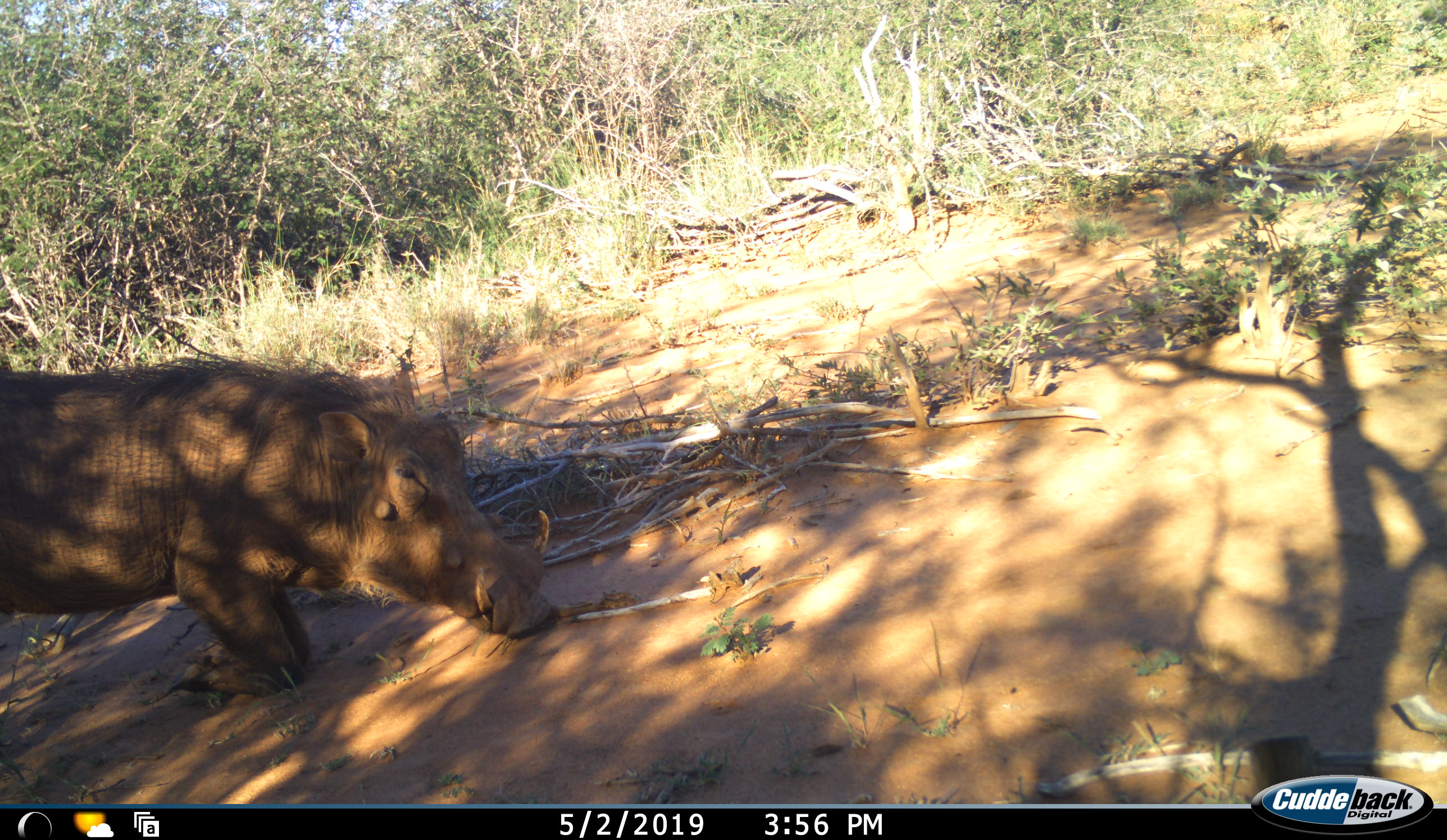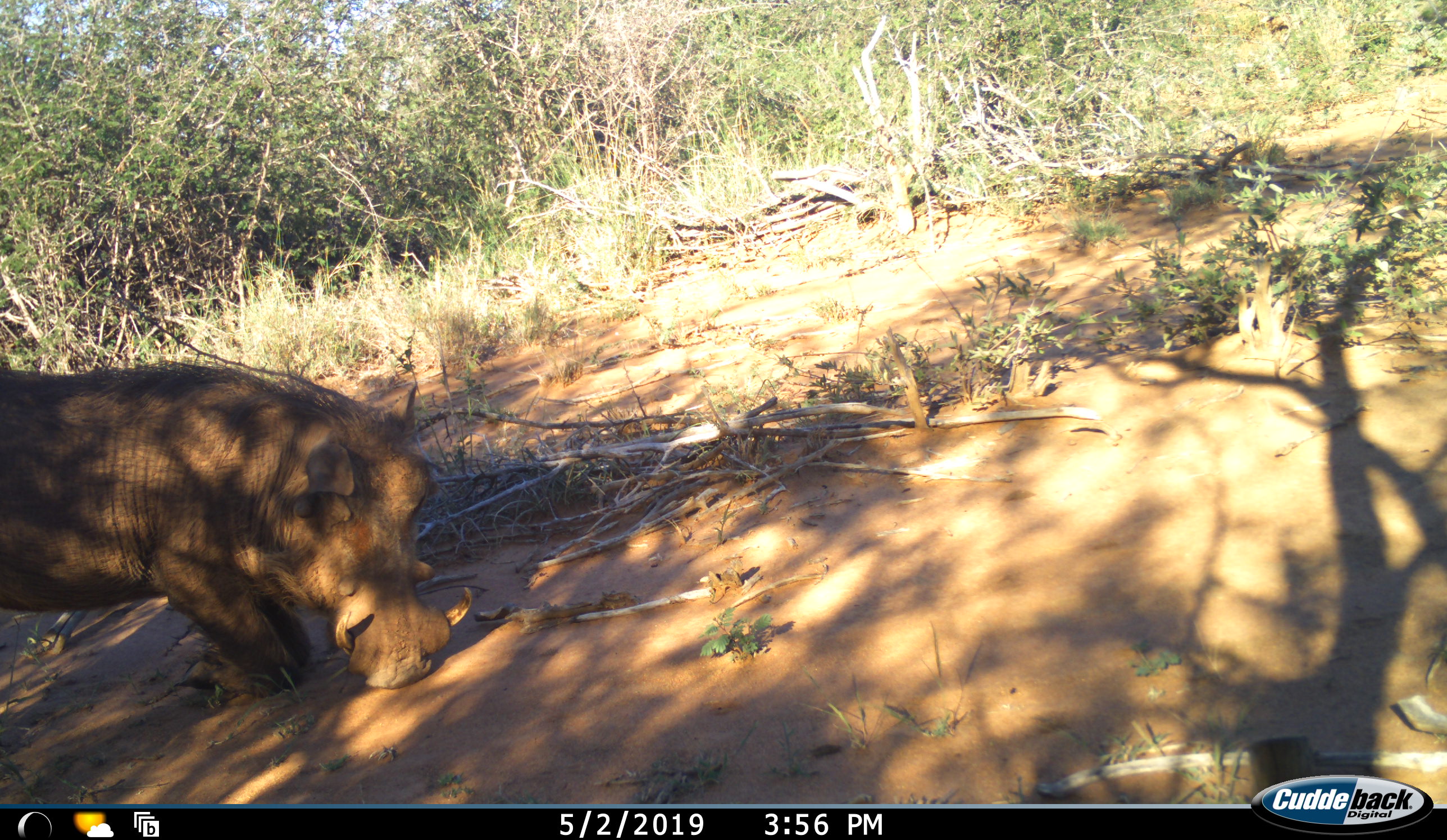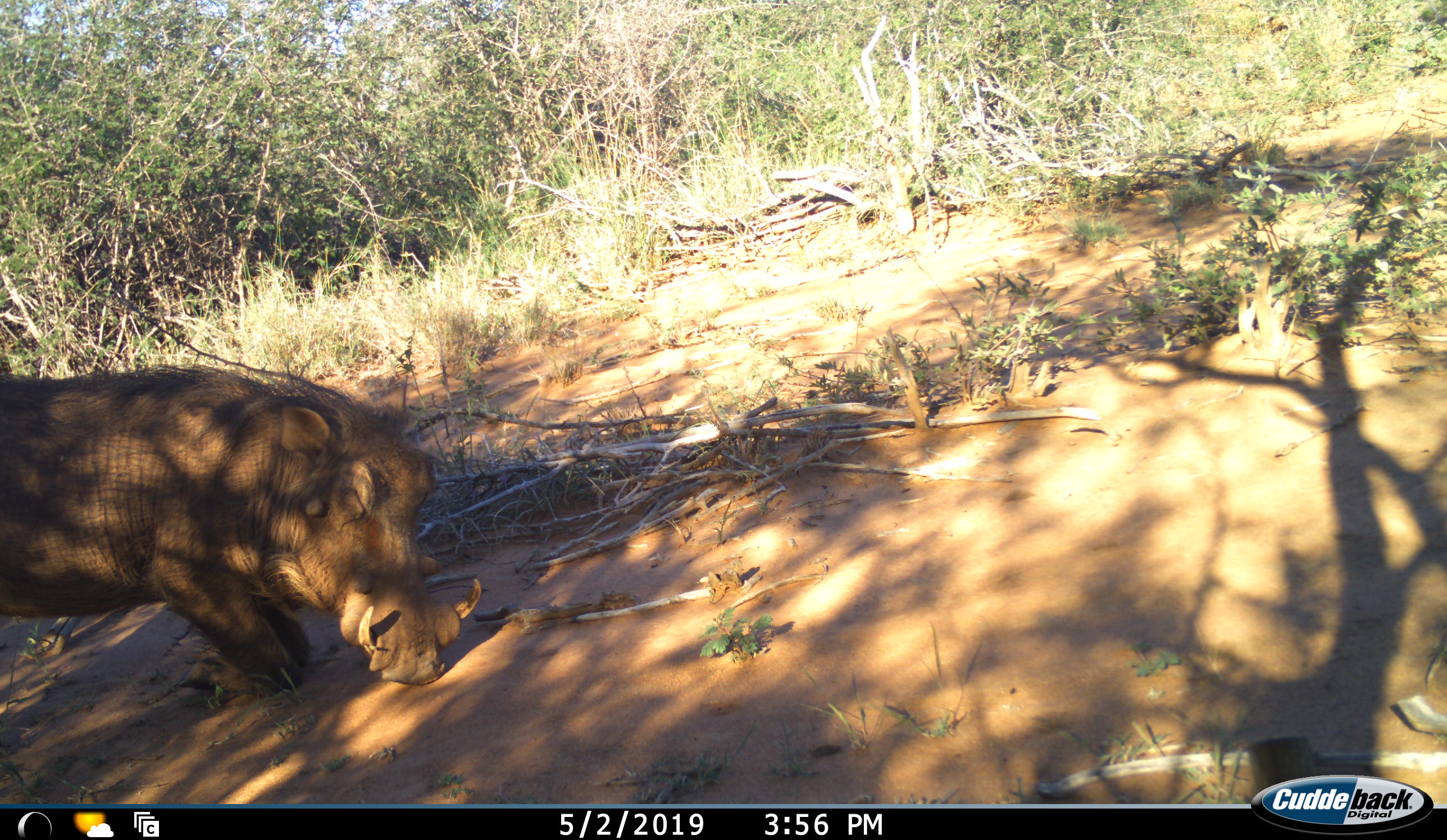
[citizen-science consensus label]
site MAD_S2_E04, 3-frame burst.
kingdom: Animalia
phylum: Chordata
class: Mammalia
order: Artiodactyla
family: Suidae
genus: Phacochoerus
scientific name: Phacochoerus africanus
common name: warthog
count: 1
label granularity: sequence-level